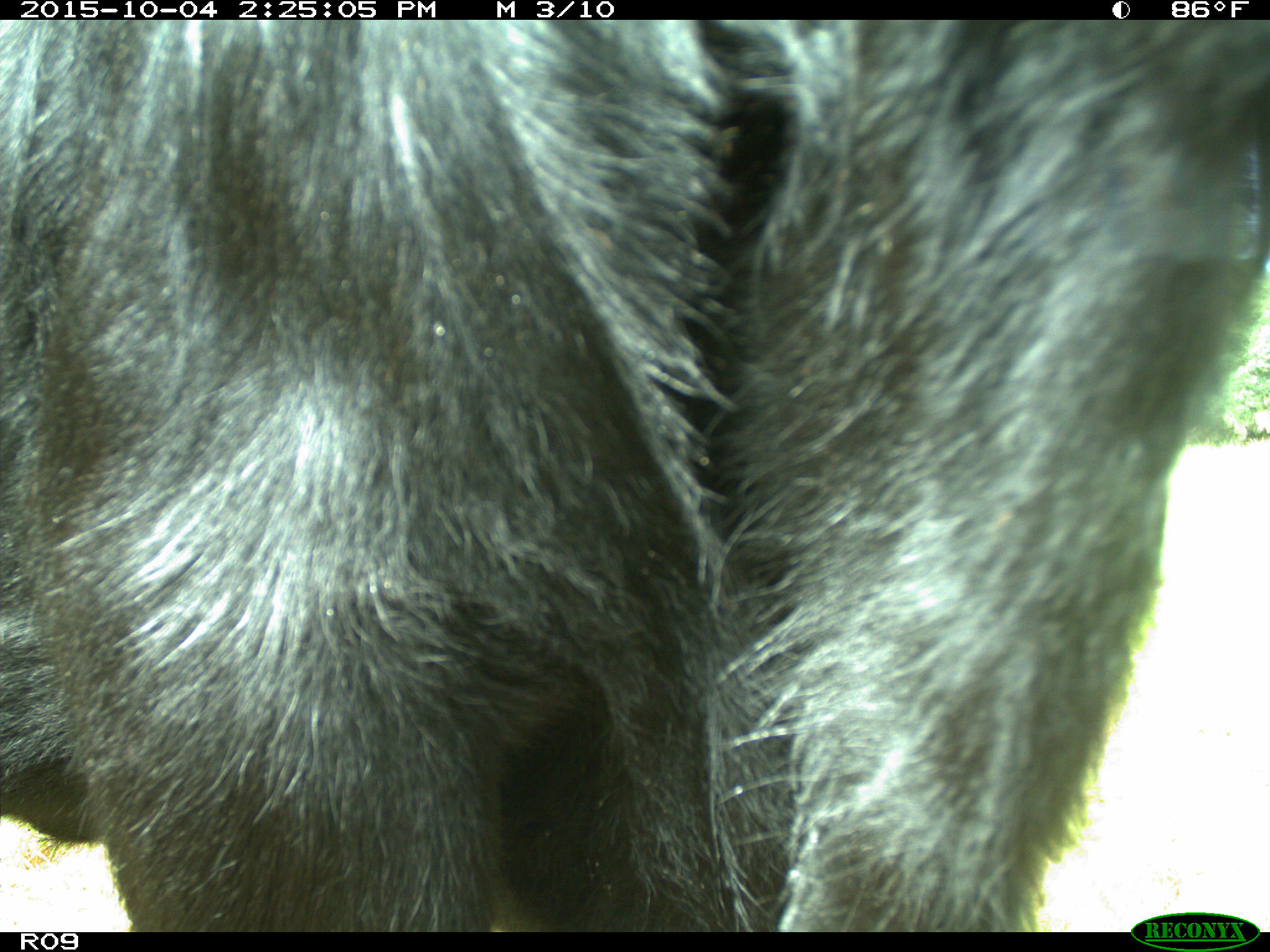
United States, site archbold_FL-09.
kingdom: Animalia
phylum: Chordata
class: Mammalia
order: Artiodactyla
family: Bovidae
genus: Bos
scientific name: Bos taurus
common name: domestic cow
Bos taurus (domestic cow).